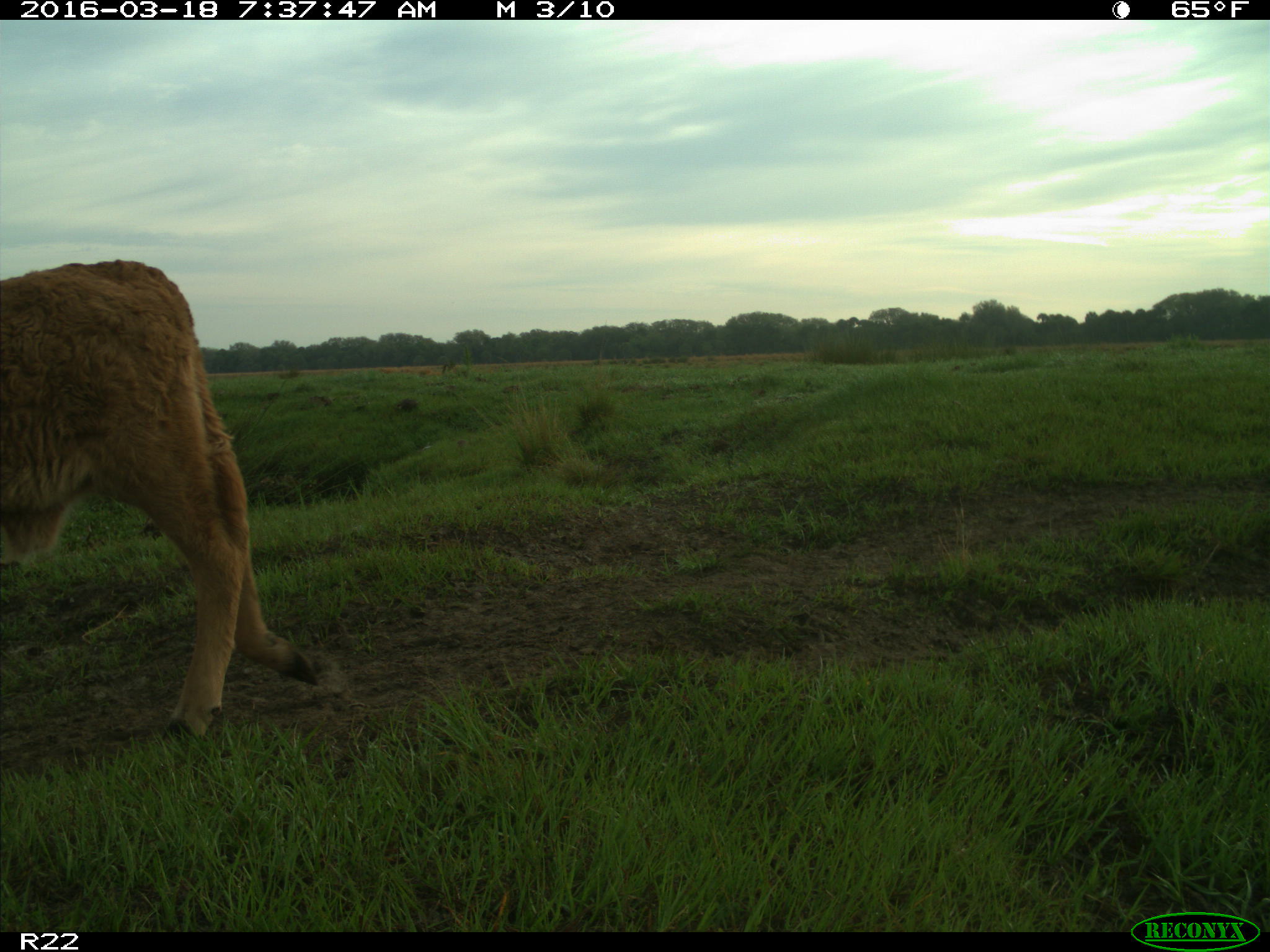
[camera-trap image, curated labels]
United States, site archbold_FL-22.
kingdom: Animalia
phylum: Chordata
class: Mammalia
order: Artiodactyla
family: Bovidae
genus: Bos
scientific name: Bos taurus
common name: domestic cow